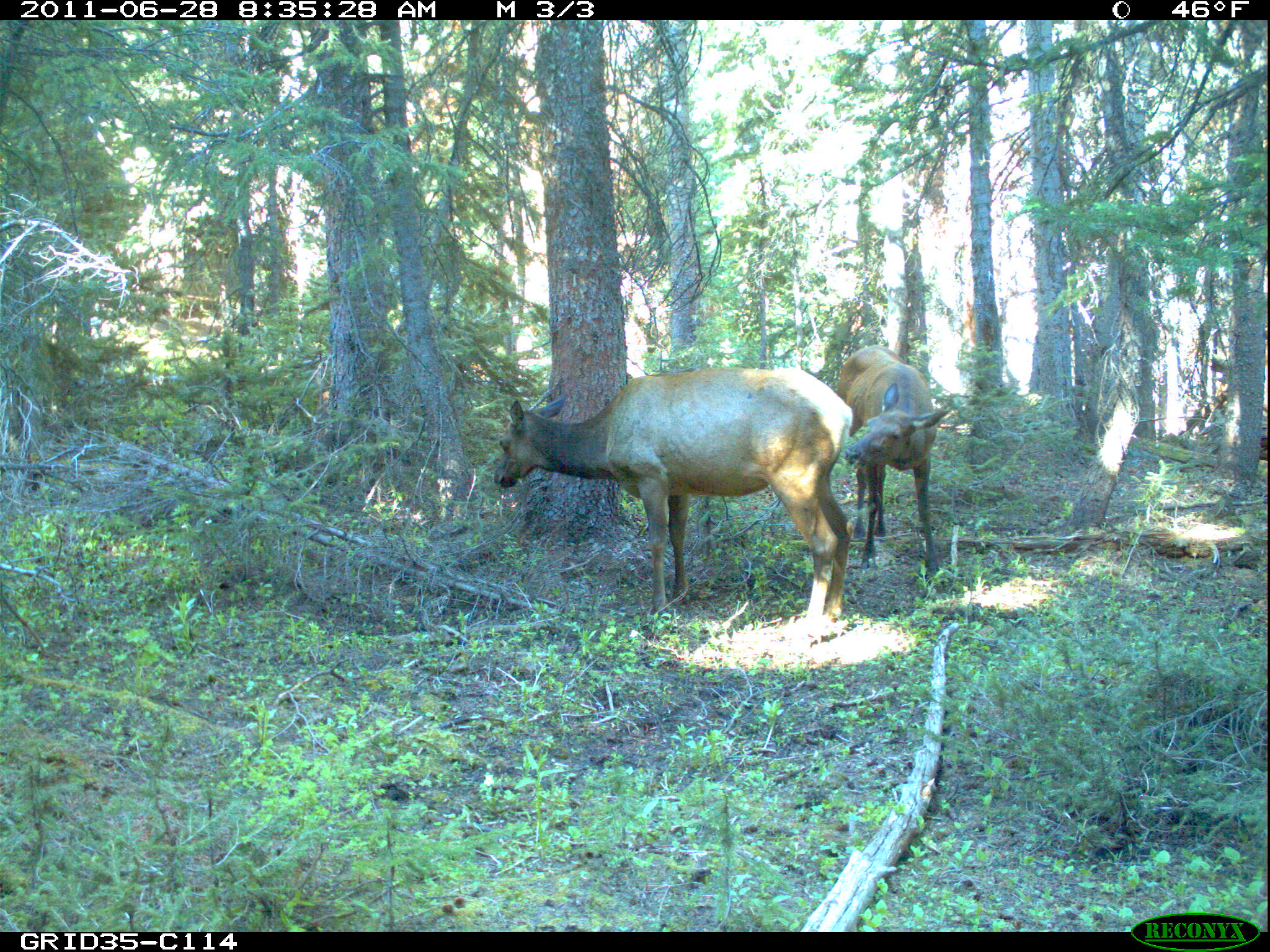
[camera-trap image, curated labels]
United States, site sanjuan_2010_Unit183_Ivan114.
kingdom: Animalia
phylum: Chordata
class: Mammalia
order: Artiodactyla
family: Cervidae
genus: Cervus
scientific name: Cervus elaphus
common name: red deer